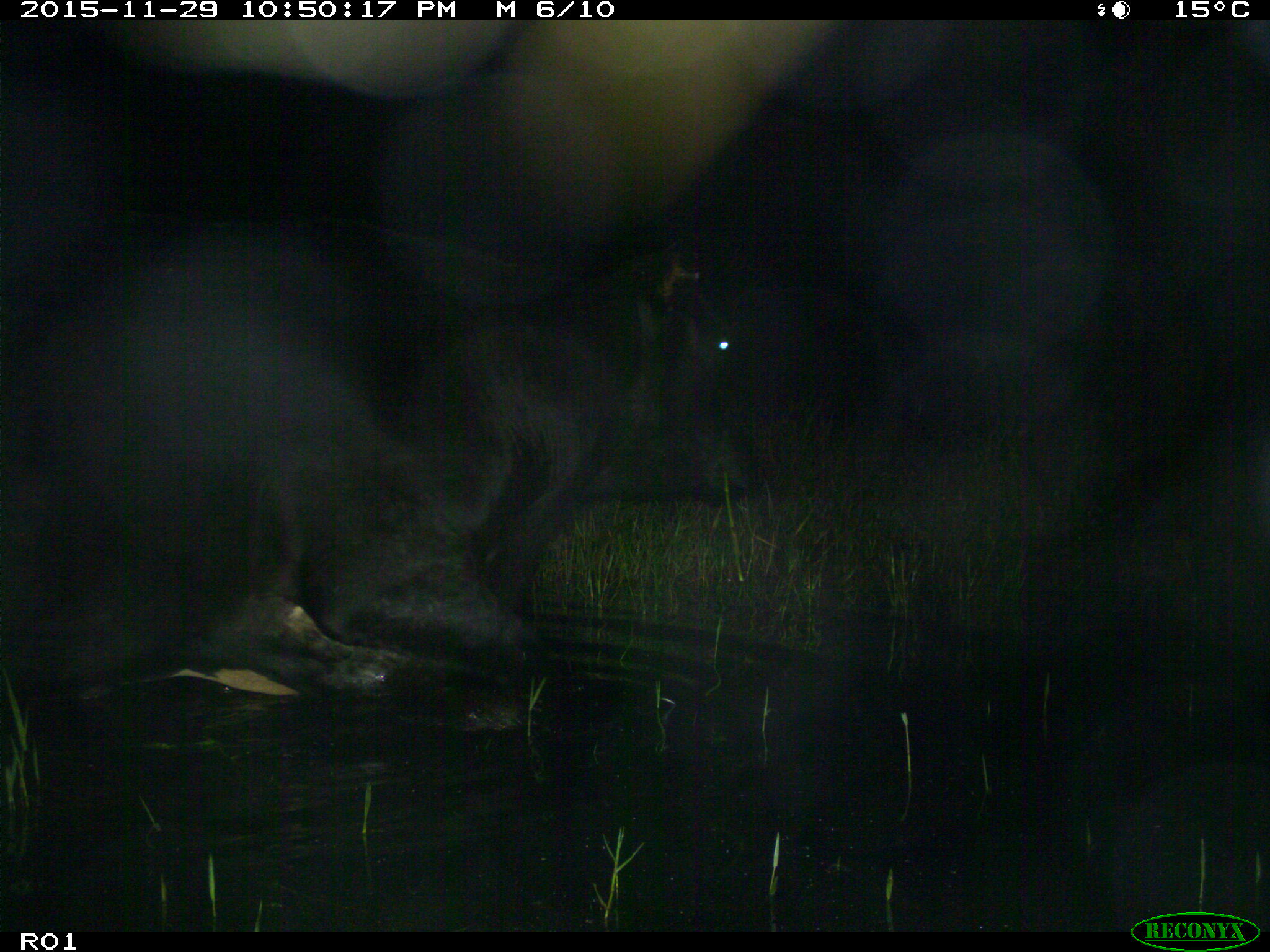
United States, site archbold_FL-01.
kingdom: Animalia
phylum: Chordata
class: Mammalia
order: Artiodactyla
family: Bovidae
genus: Bos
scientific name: Bos taurus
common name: domestic cow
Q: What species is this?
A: Bos taurus (domestic cow).